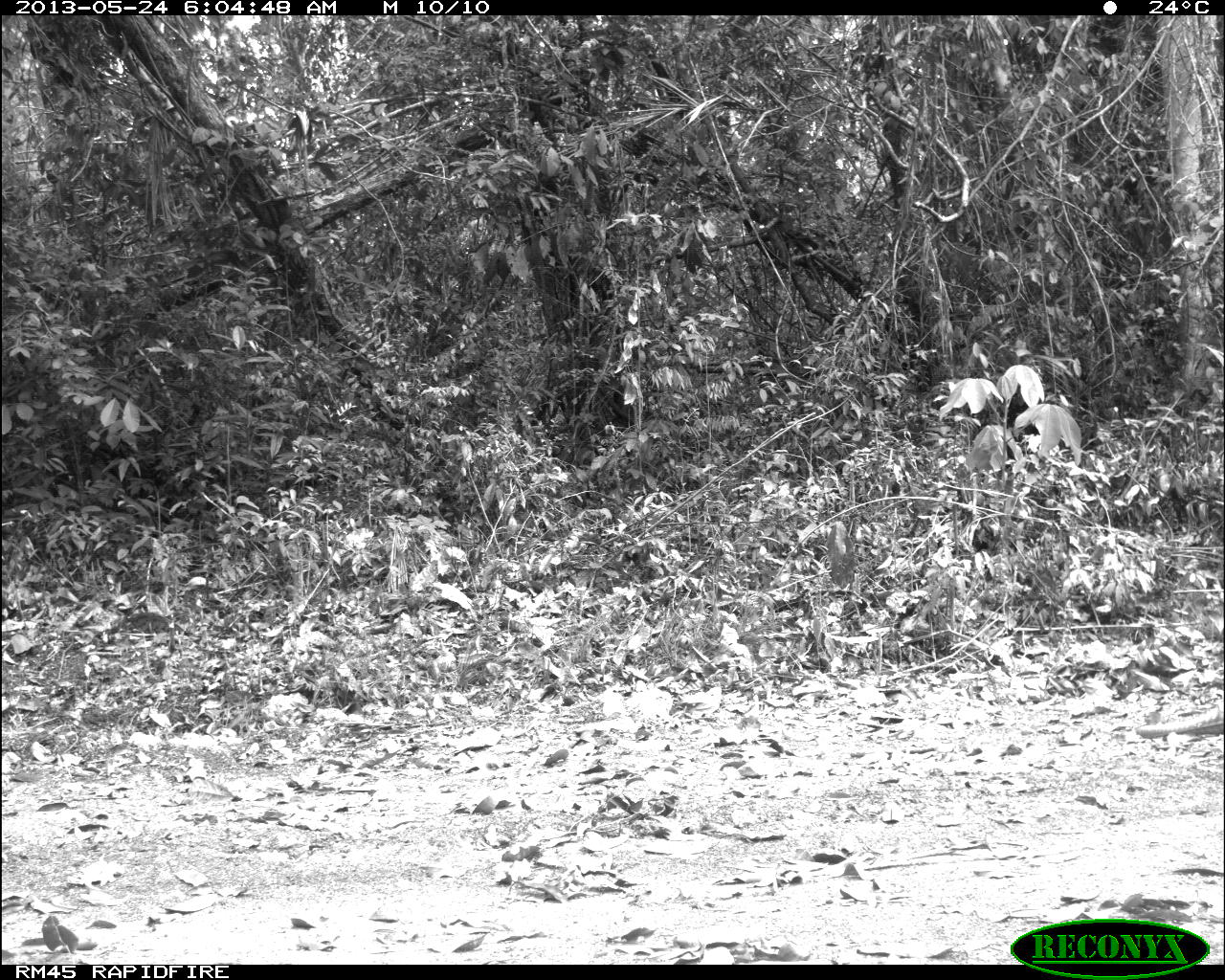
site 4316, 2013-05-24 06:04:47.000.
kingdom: Animalia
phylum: Chordata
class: Mammalia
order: Carnivora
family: Felidae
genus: Panthera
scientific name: Panthera onca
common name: jaguar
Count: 1.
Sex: female.